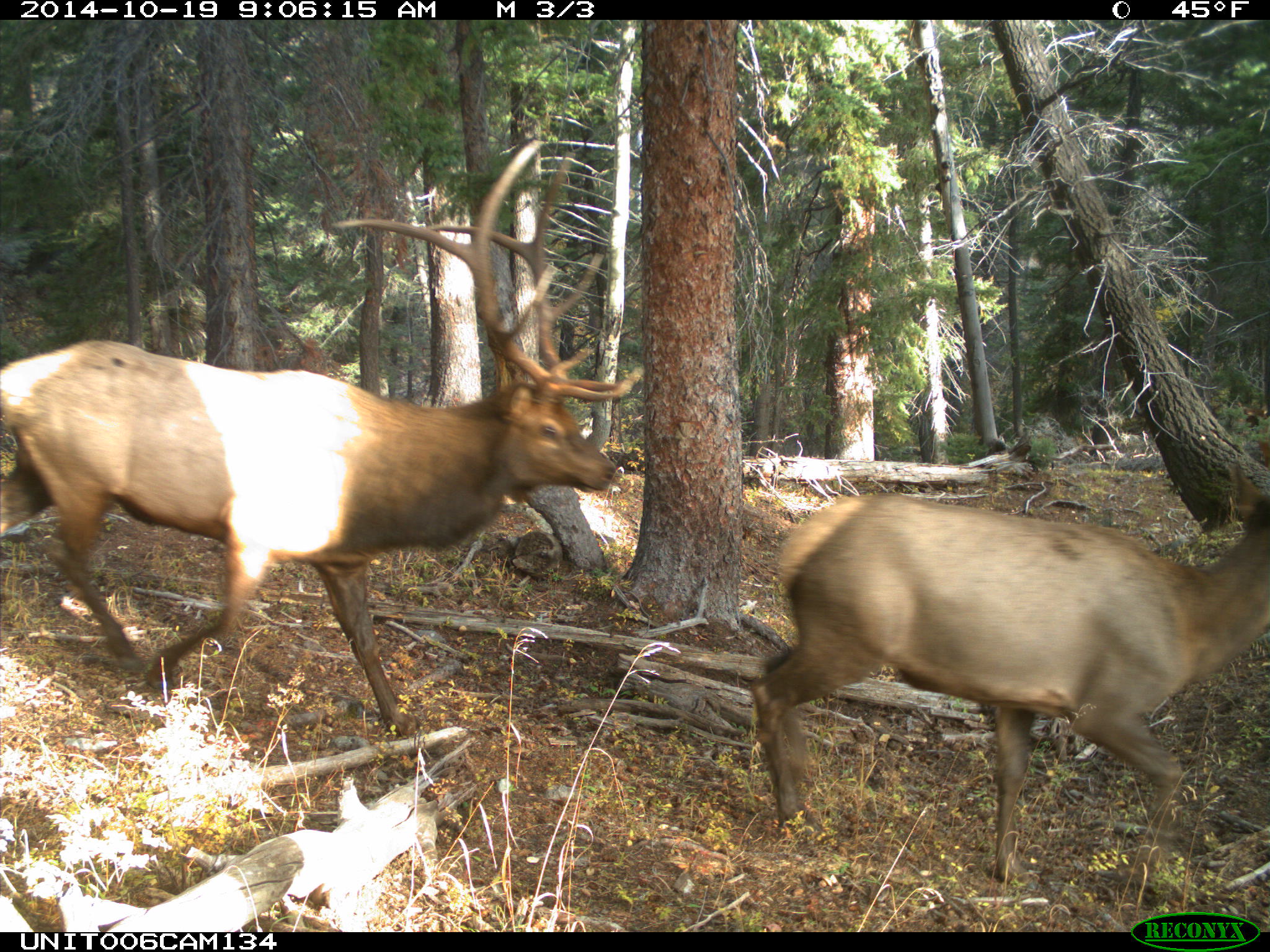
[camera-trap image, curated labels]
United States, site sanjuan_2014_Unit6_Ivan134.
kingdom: Animalia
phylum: Chordata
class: Mammalia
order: Artiodactyla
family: Cervidae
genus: Cervus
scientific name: Cervus elaphus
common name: red deer